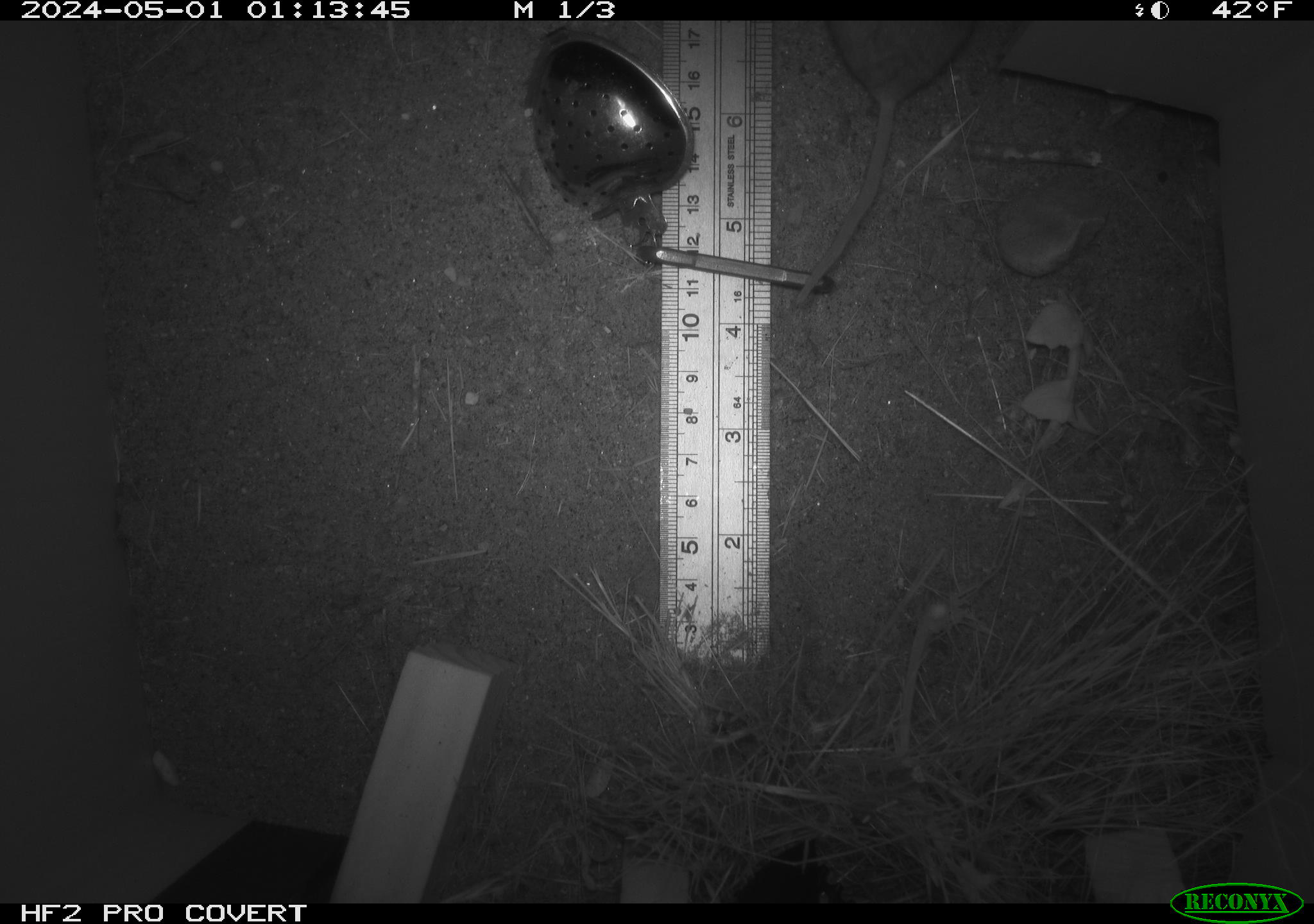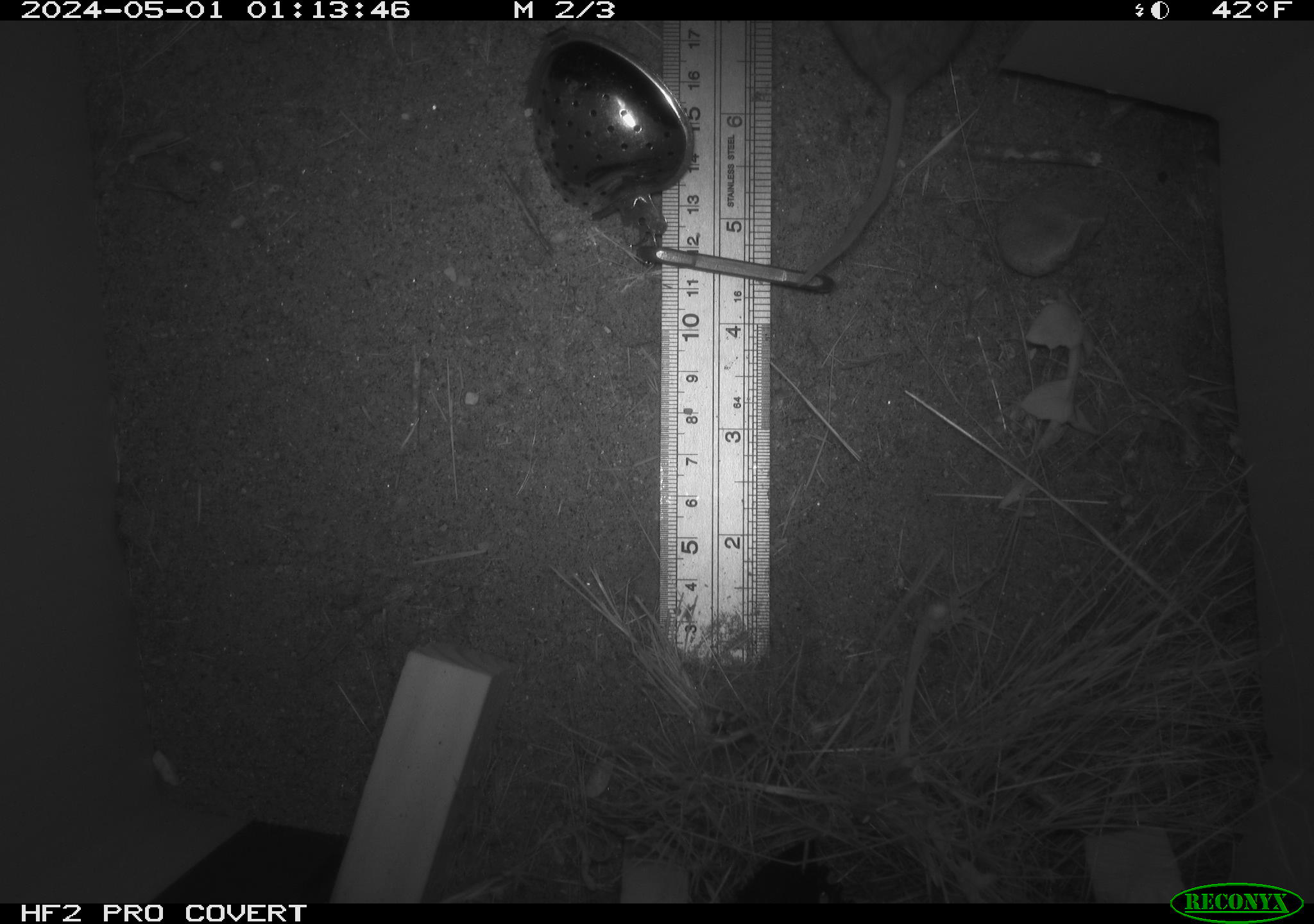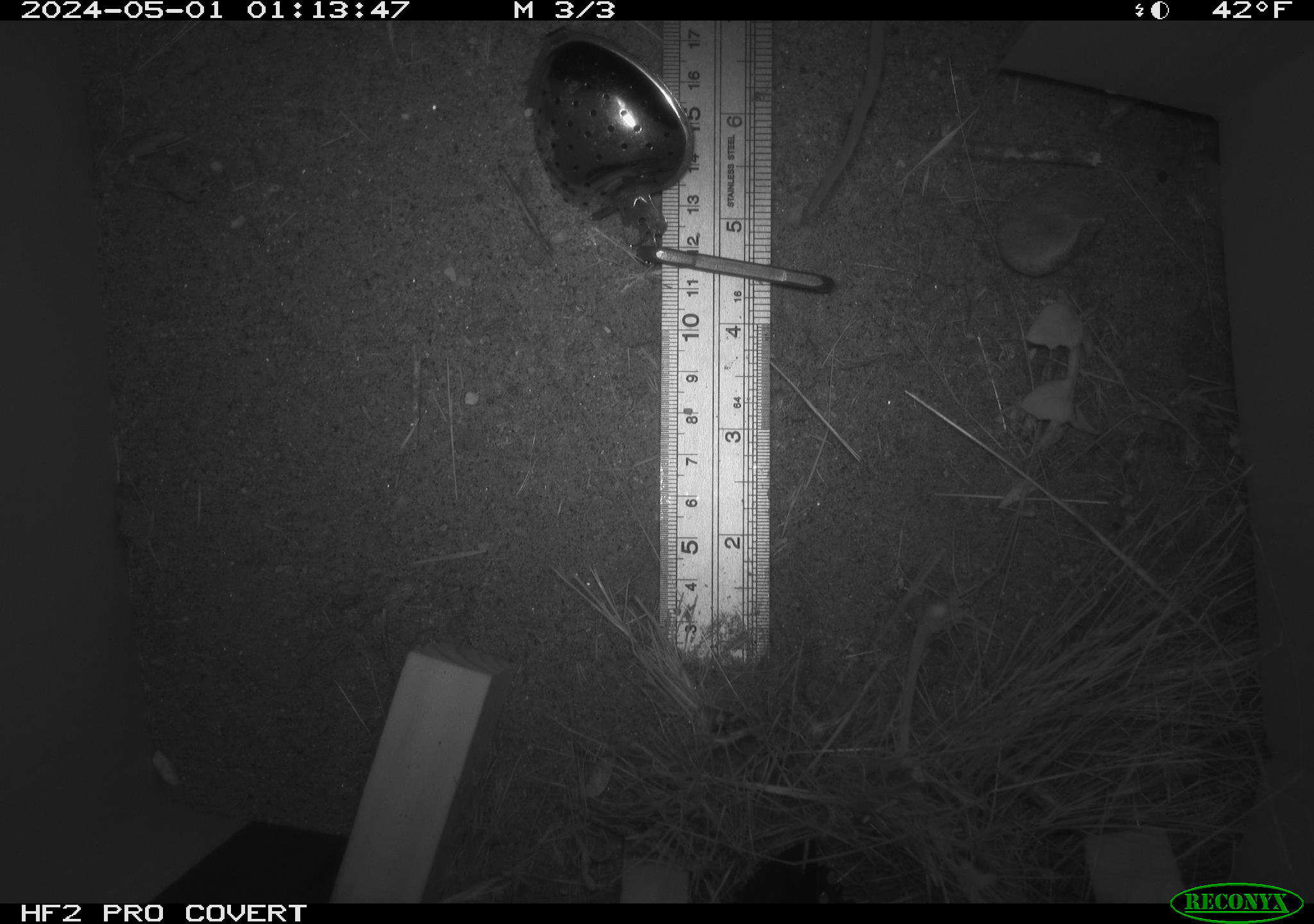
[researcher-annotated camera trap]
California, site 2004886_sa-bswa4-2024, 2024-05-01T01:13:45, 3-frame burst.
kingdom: Animalia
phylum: Chordata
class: Mammalia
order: Rodentia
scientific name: Rodentia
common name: mouse species